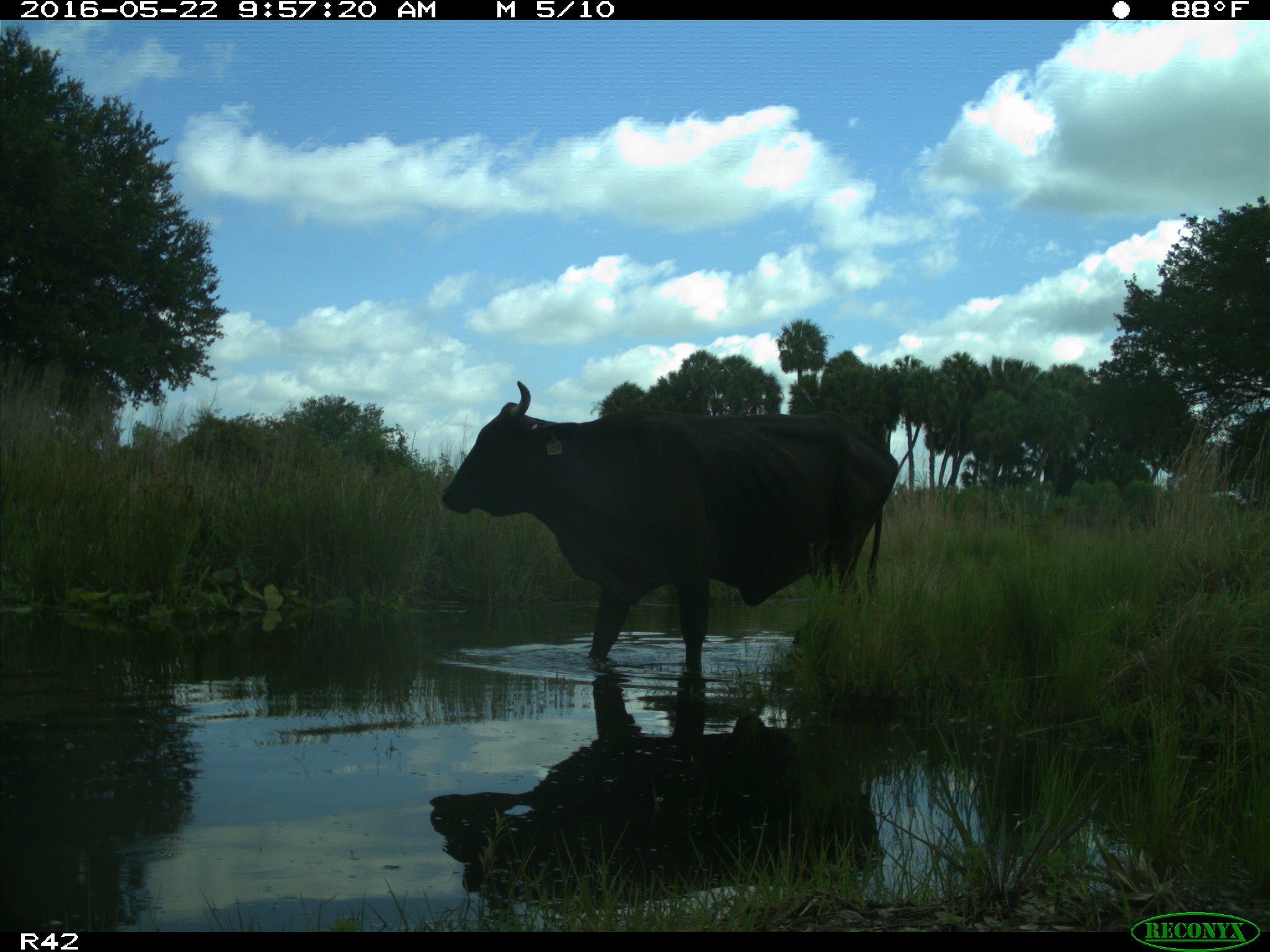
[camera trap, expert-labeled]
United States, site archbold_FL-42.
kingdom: Animalia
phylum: Chordata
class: Mammalia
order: Artiodactyla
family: Bovidae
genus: Bos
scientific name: Bos taurus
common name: domestic cow